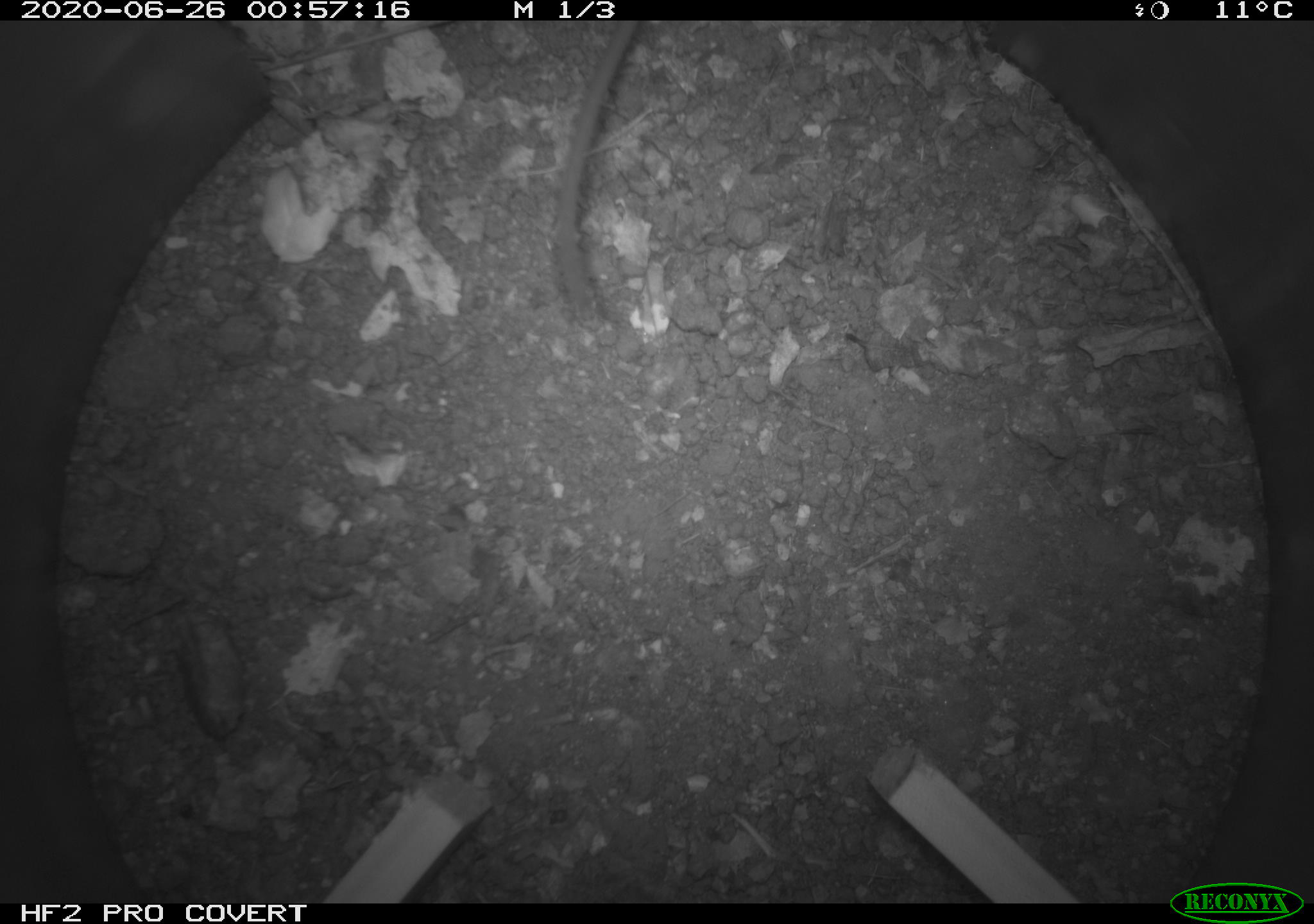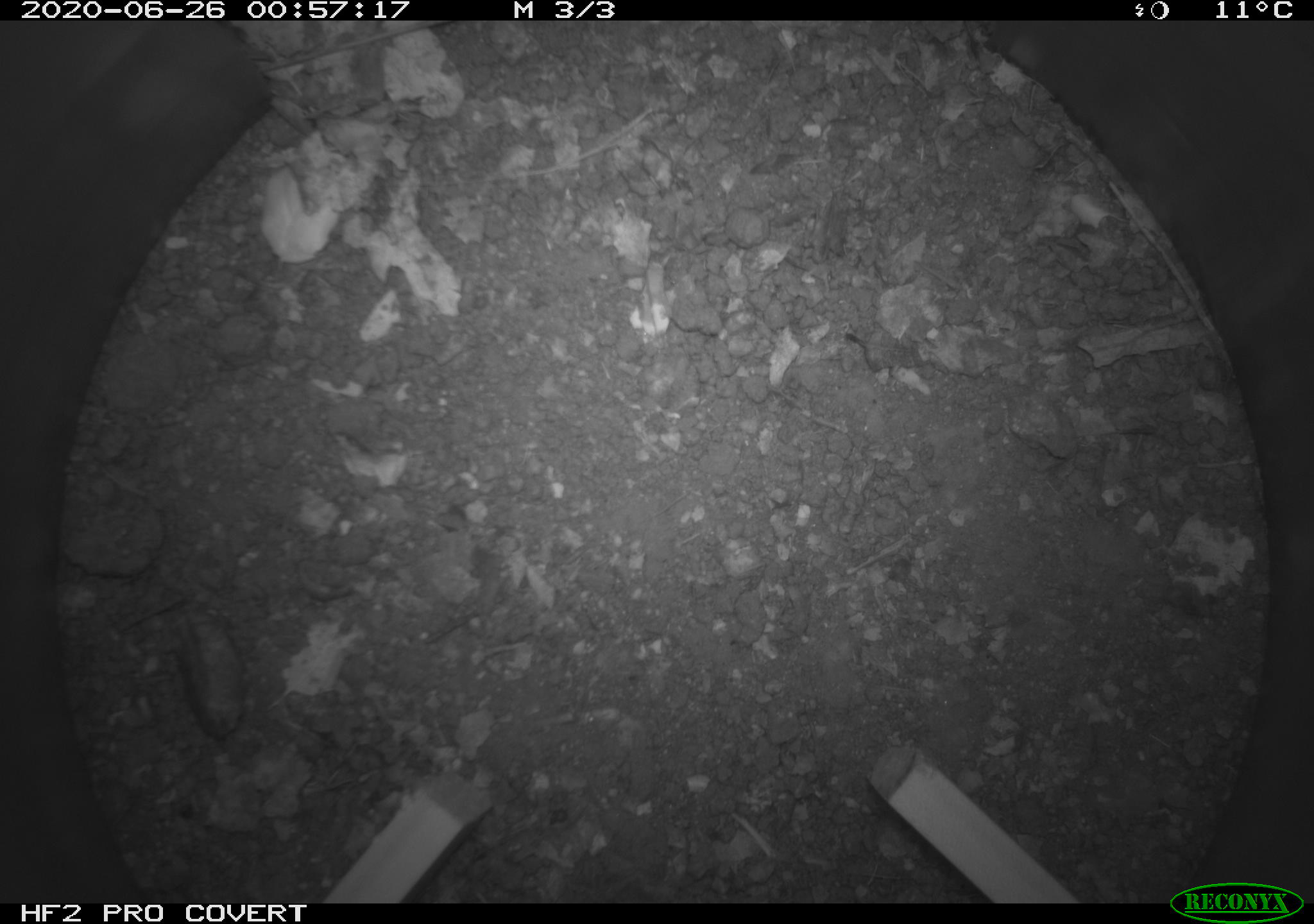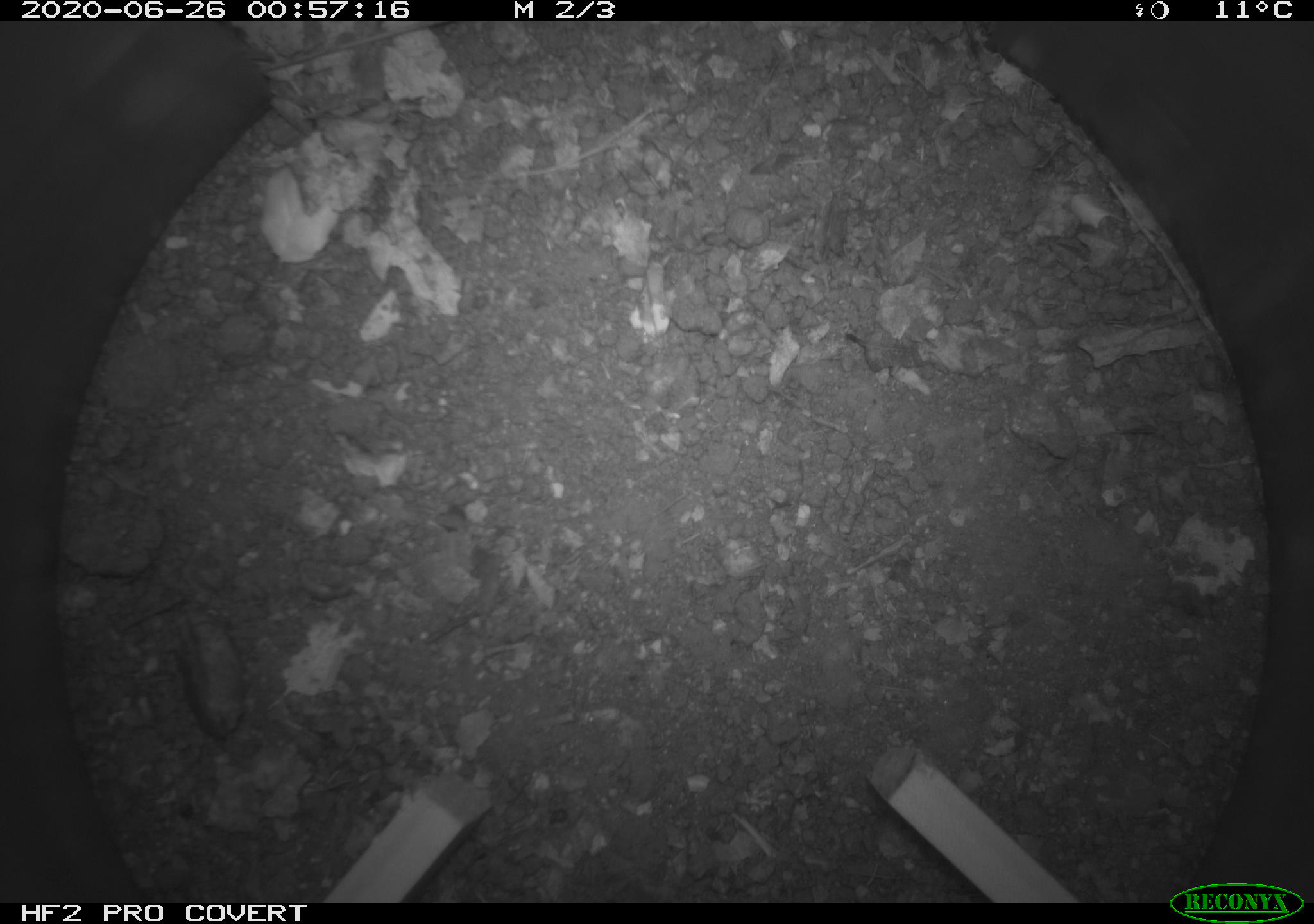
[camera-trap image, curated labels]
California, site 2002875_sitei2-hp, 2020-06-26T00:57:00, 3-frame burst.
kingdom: Animalia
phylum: Chordata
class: Mammalia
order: Rodentia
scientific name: Rodentia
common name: rodent